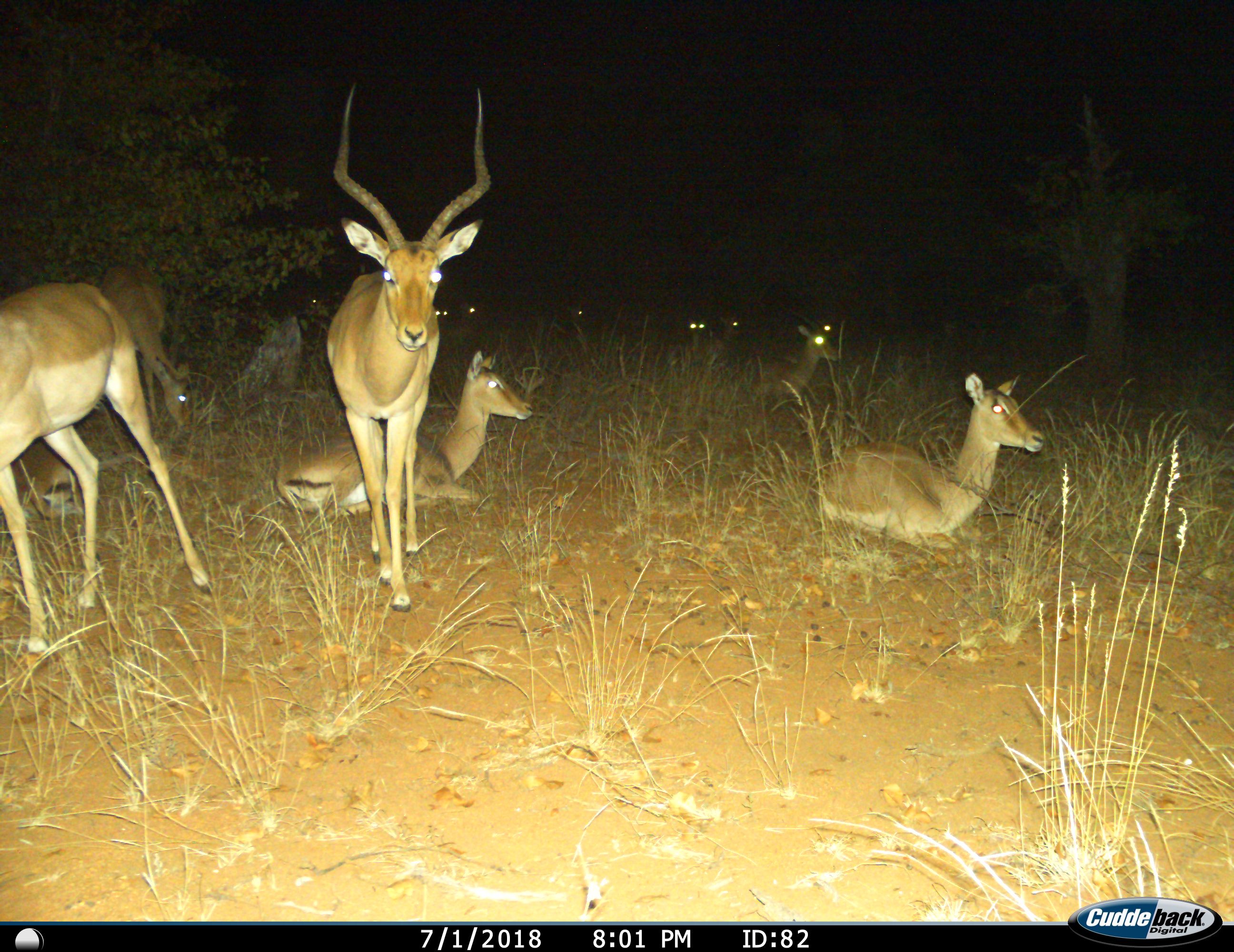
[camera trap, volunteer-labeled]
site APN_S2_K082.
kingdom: Animalia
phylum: Chordata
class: Mammalia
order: Artiodactyla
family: Bovidae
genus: Aepyceros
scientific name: Aepyceros melampus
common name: impala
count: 11-50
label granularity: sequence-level